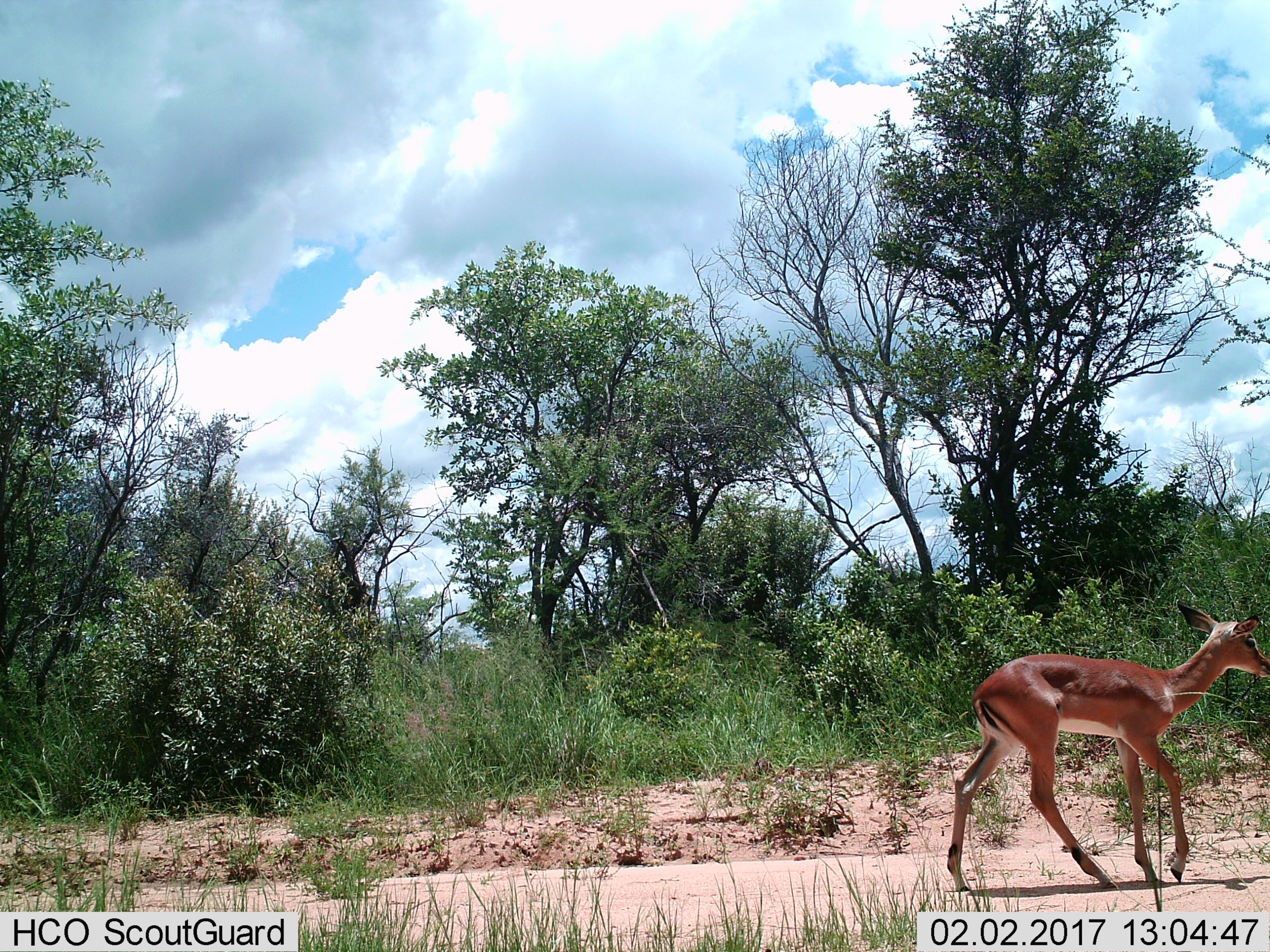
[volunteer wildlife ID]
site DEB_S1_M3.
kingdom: Animalia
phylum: Chordata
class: Mammalia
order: Artiodactyla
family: Bovidae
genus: Aepyceros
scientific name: Aepyceros melampus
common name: impala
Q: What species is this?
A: Impala (Aepyceros melampus).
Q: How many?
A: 1.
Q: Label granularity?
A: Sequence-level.